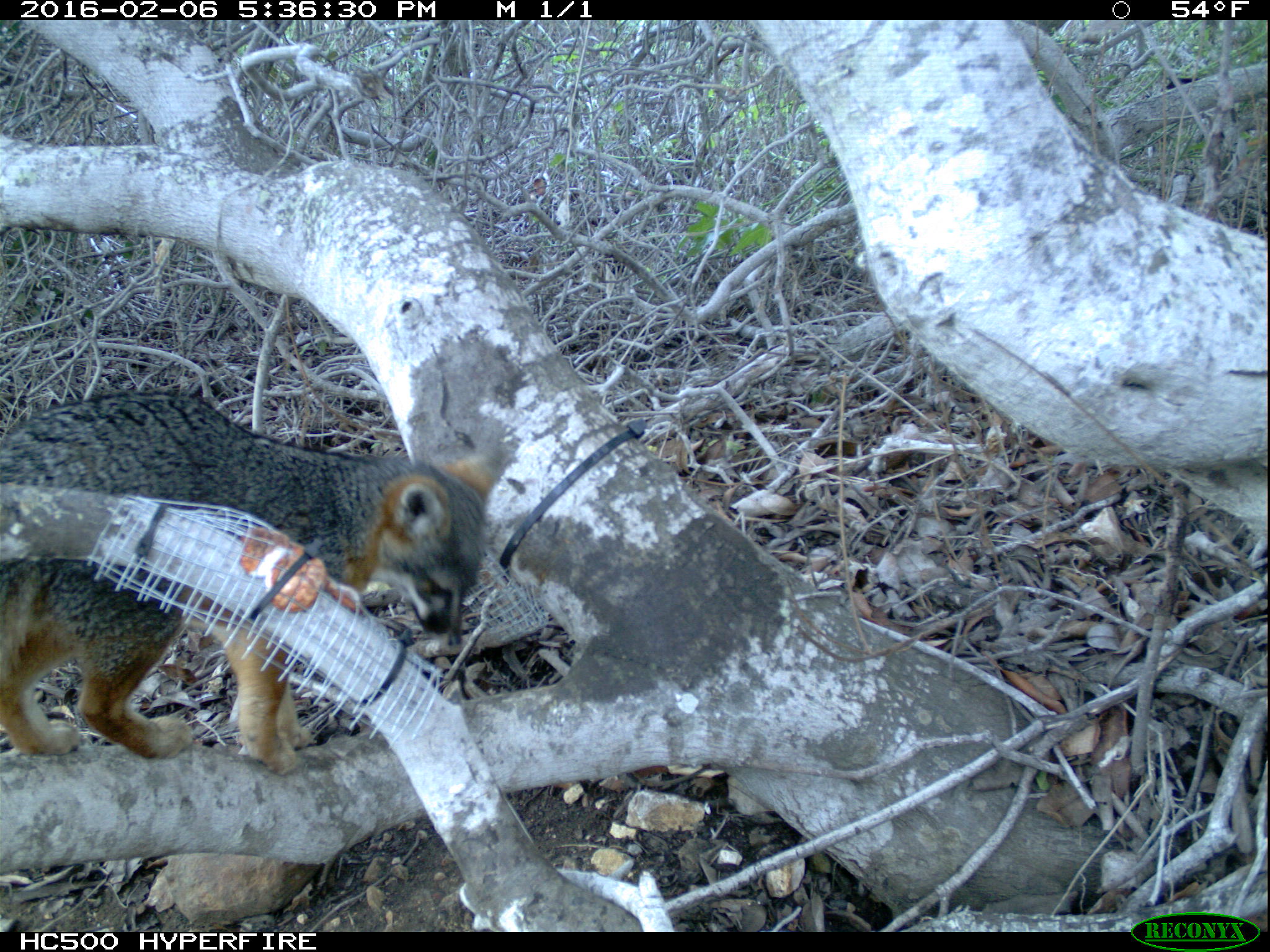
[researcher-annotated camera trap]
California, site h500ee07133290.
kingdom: Animalia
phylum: Chordata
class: Mammalia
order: Carnivora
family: Canidae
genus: Urocyon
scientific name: Urocyon littoralis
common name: island fox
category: fox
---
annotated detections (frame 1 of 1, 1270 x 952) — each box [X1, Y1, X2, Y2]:
fox: [0, 390, 513, 777]